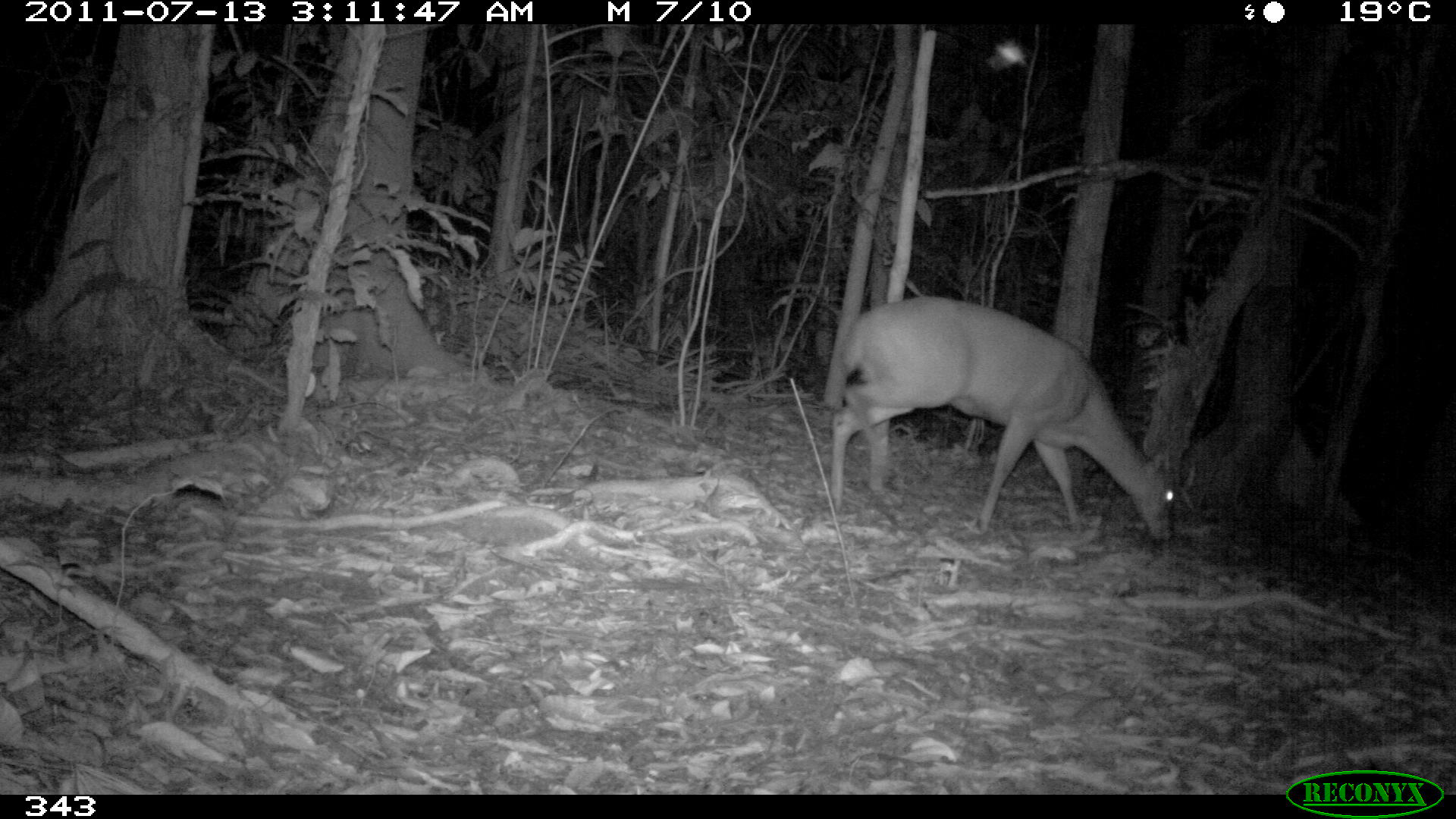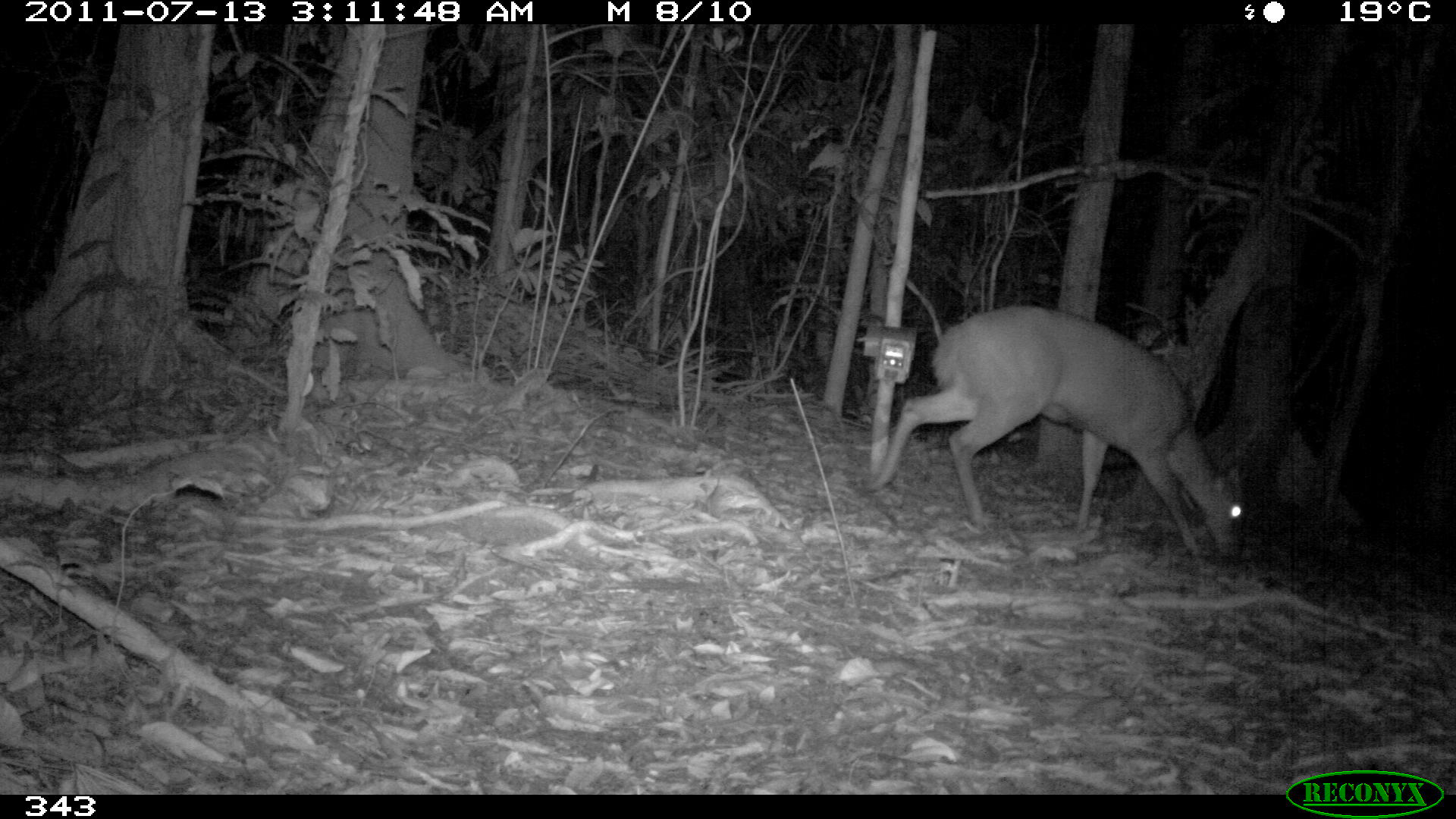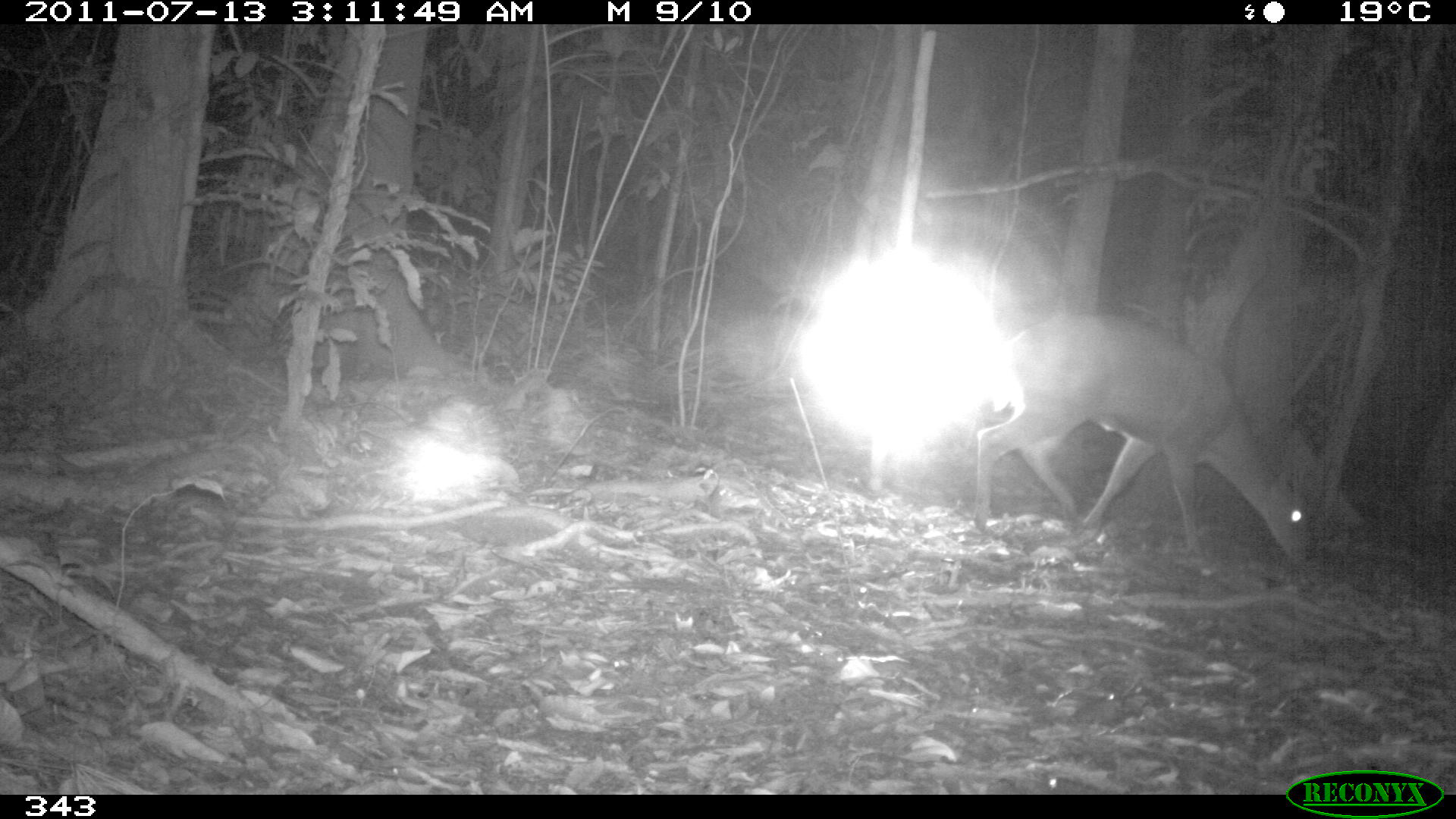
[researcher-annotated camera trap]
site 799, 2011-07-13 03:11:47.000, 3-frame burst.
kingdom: Animalia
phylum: Chordata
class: Mammalia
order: Artiodactyla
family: Cervidae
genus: Mazama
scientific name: Mazama americana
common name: red brocket